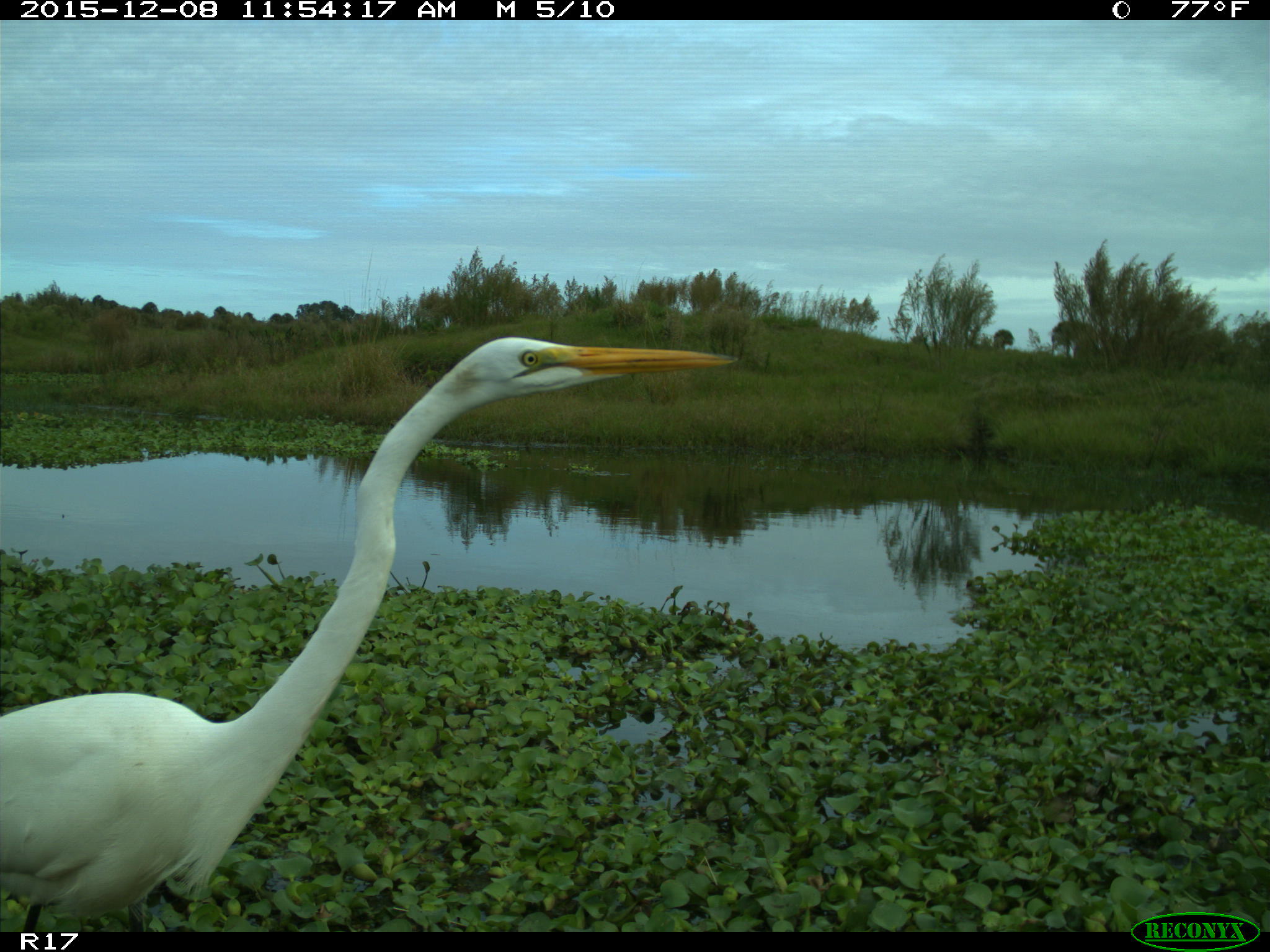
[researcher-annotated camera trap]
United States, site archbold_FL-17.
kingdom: Animalia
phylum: Chordata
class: Aves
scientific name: Aves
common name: birds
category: unidentified bird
Unidentified bird (birds) (Aves).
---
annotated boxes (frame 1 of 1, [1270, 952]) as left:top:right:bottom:
animal: 0:334:742:932